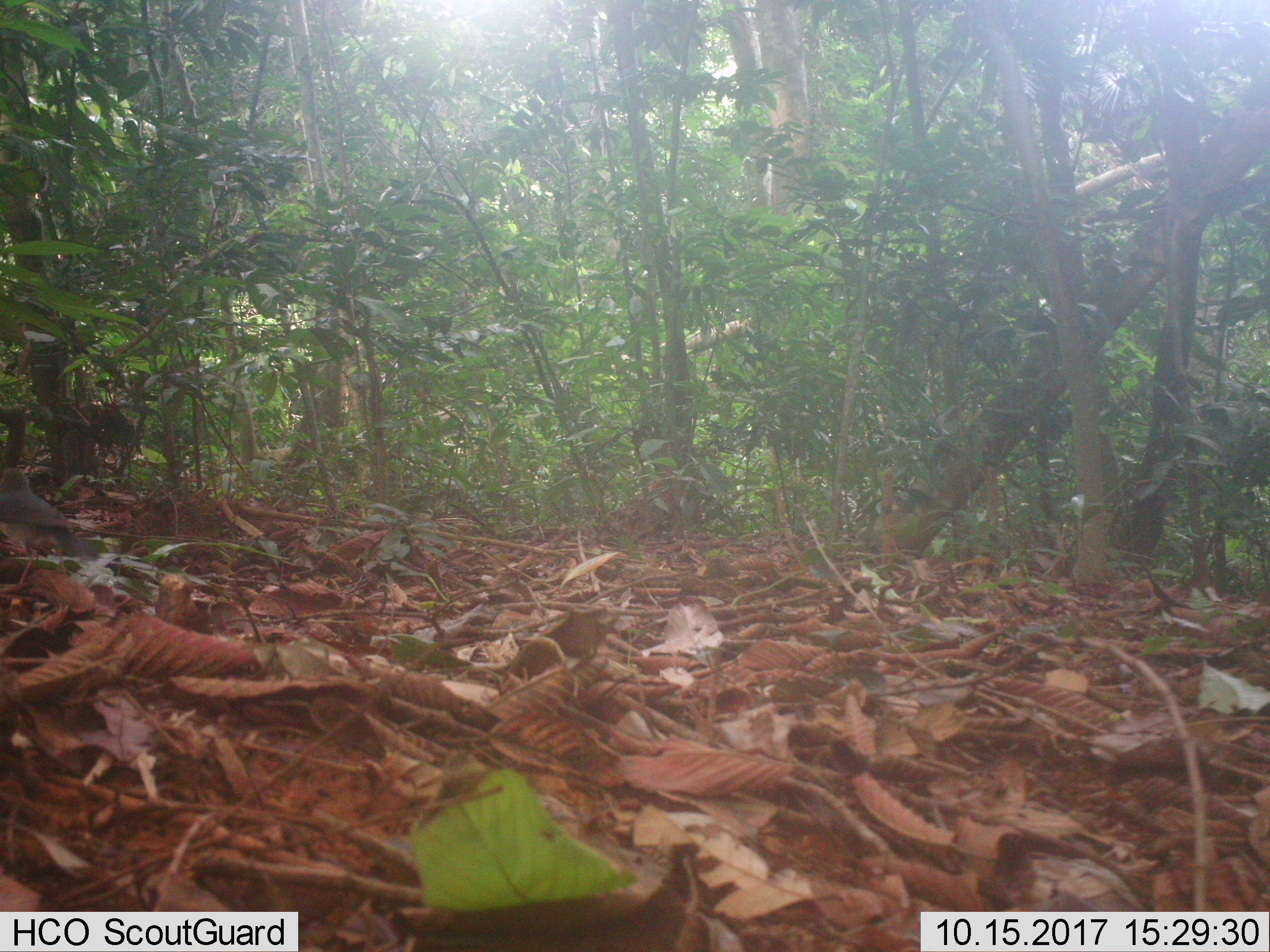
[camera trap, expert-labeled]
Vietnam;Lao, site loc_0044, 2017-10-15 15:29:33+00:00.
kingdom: Animalia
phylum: Chordata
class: Aves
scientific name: Aves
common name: bird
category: unidentified bird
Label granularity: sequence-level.